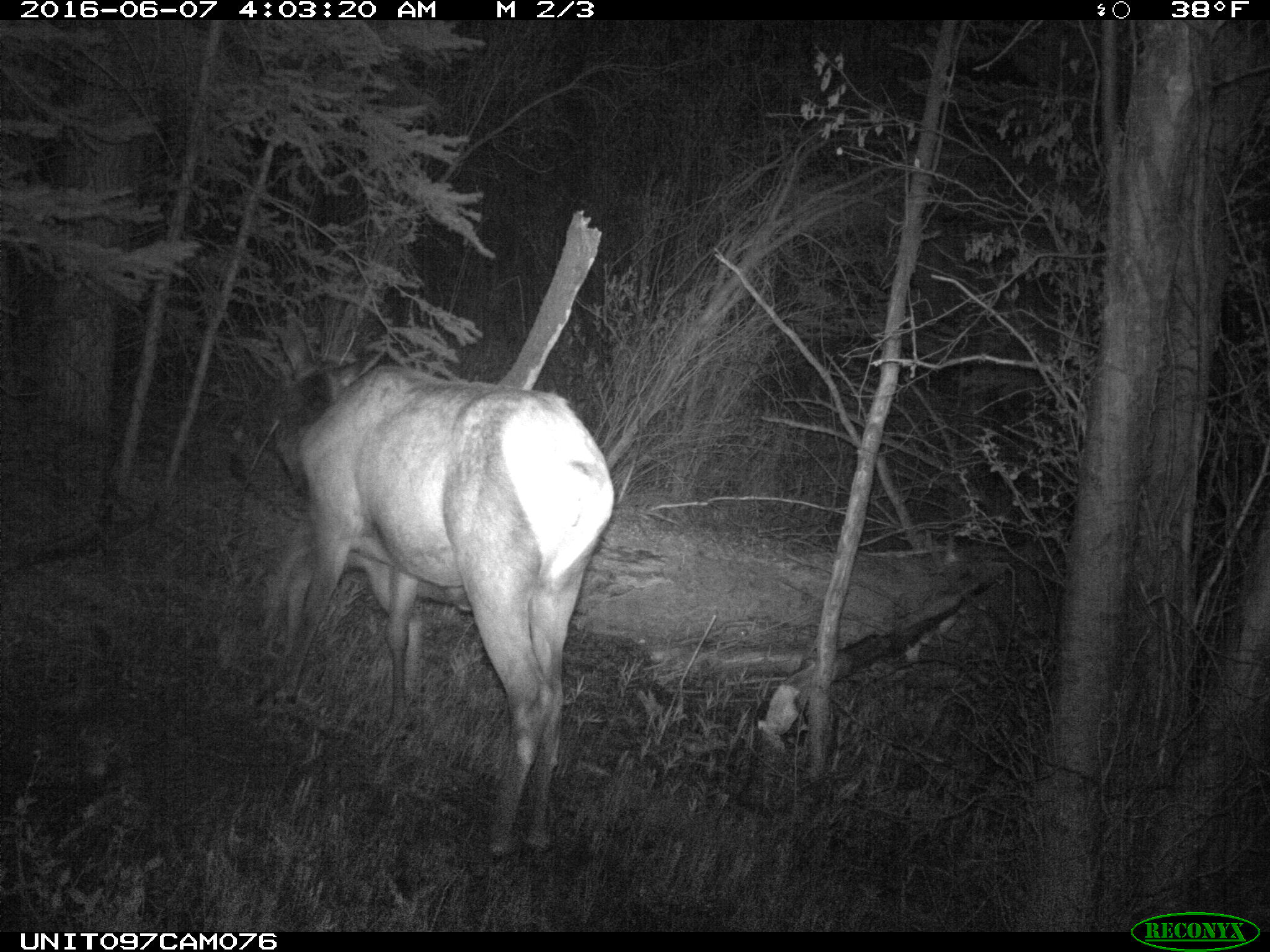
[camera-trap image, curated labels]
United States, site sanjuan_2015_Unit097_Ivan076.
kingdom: Animalia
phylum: Chordata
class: Mammalia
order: Artiodactyla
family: Cervidae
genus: Cervus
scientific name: Cervus elaphus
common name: red deer